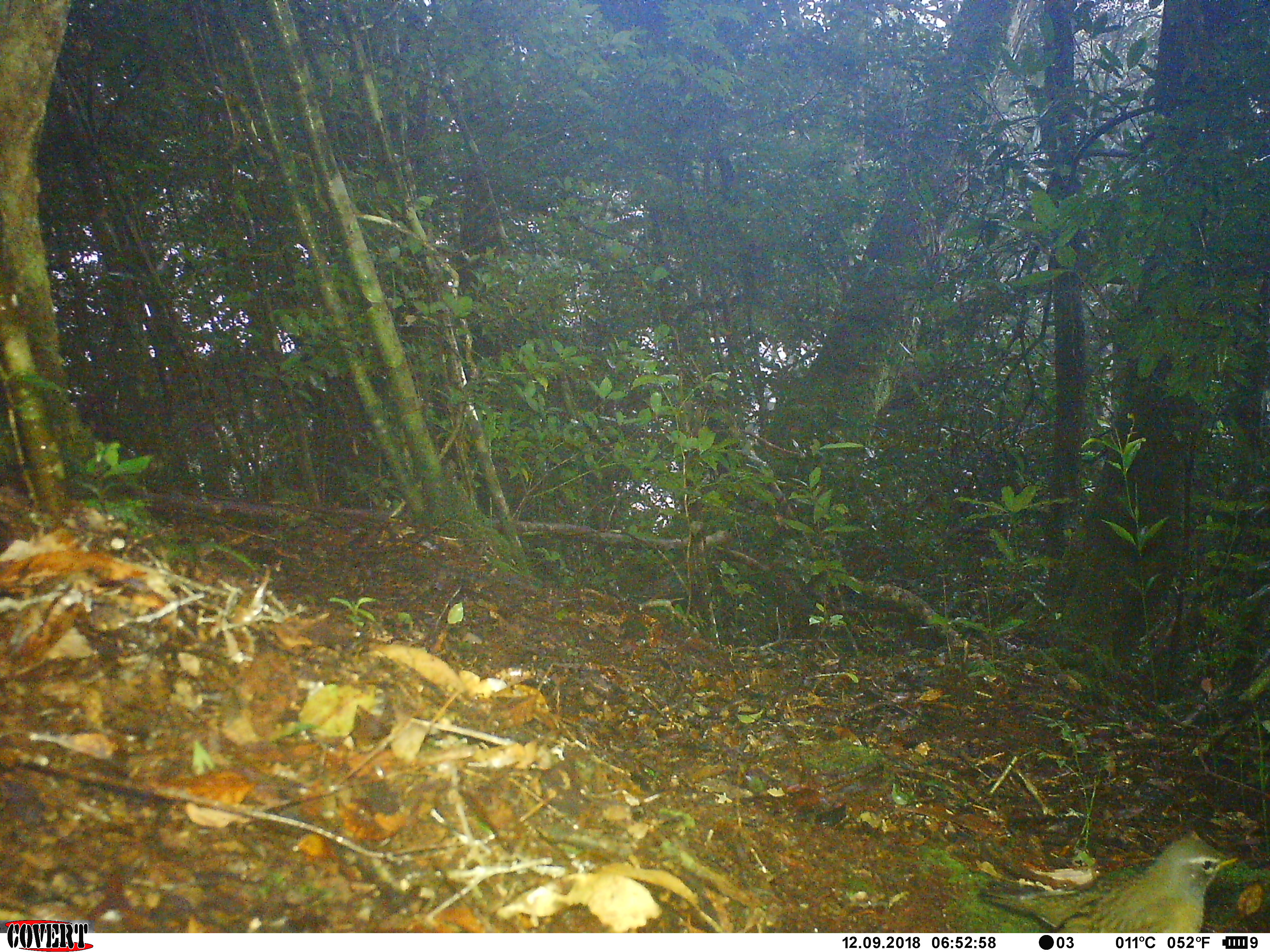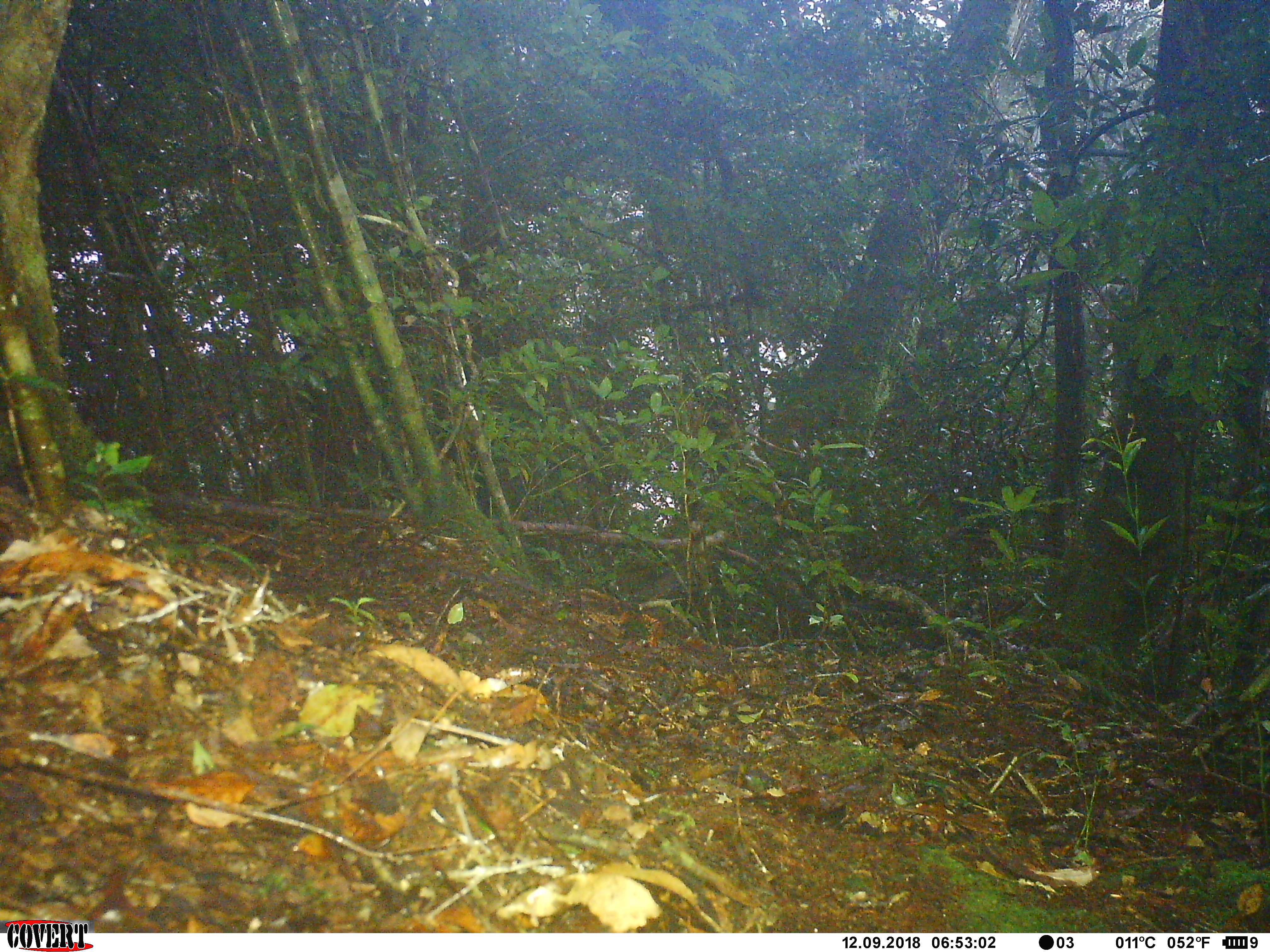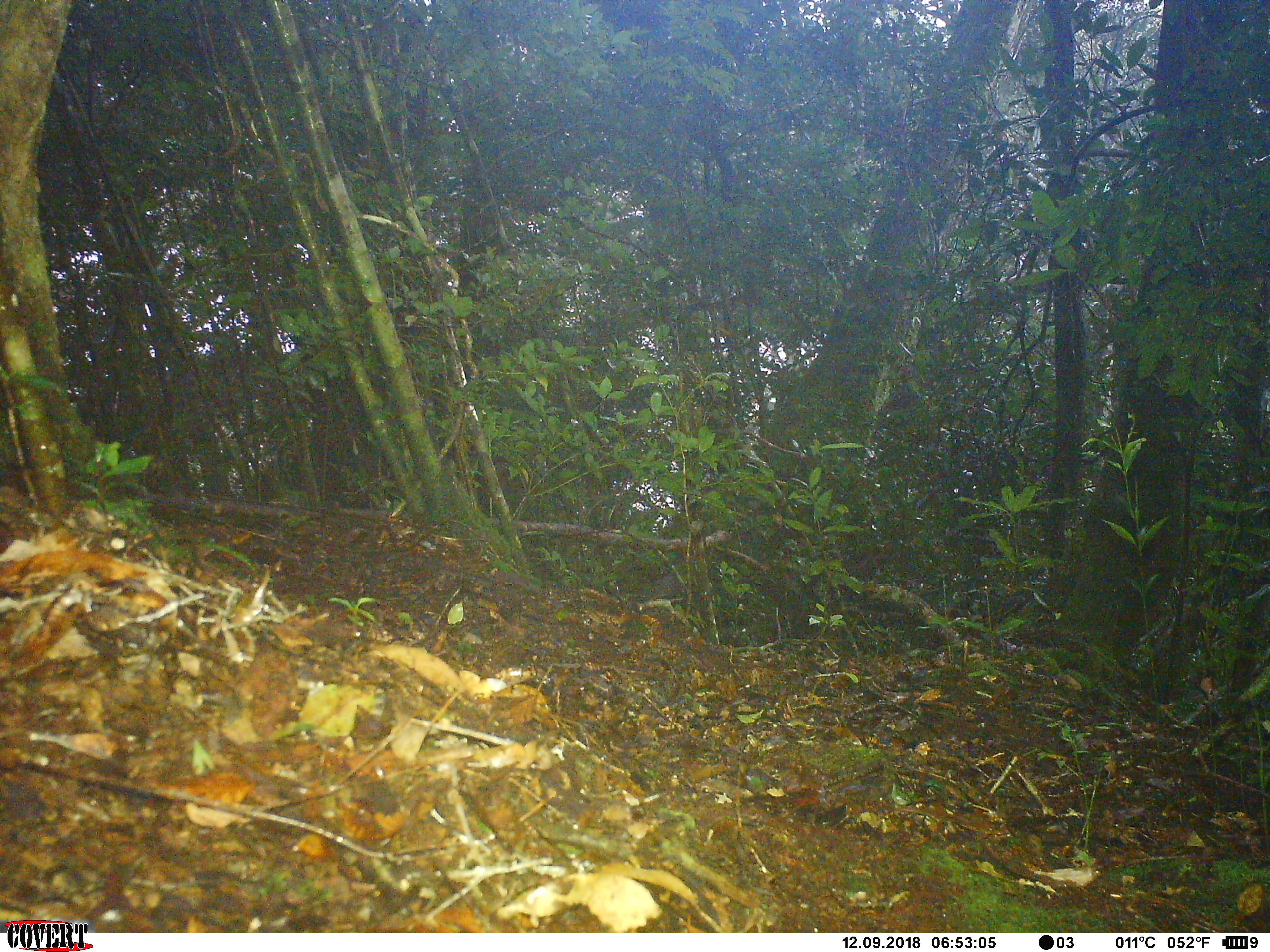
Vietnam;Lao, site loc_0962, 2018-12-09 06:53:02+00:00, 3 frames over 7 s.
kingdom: Animalia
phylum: Chordata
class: Aves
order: Passeriformes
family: Turdidae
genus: Turdus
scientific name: Turdus obscurus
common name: eyebrowed thrush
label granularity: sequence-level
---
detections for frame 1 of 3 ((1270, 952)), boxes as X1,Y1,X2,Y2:
eyebrowed thrush: 976,834,1238,931